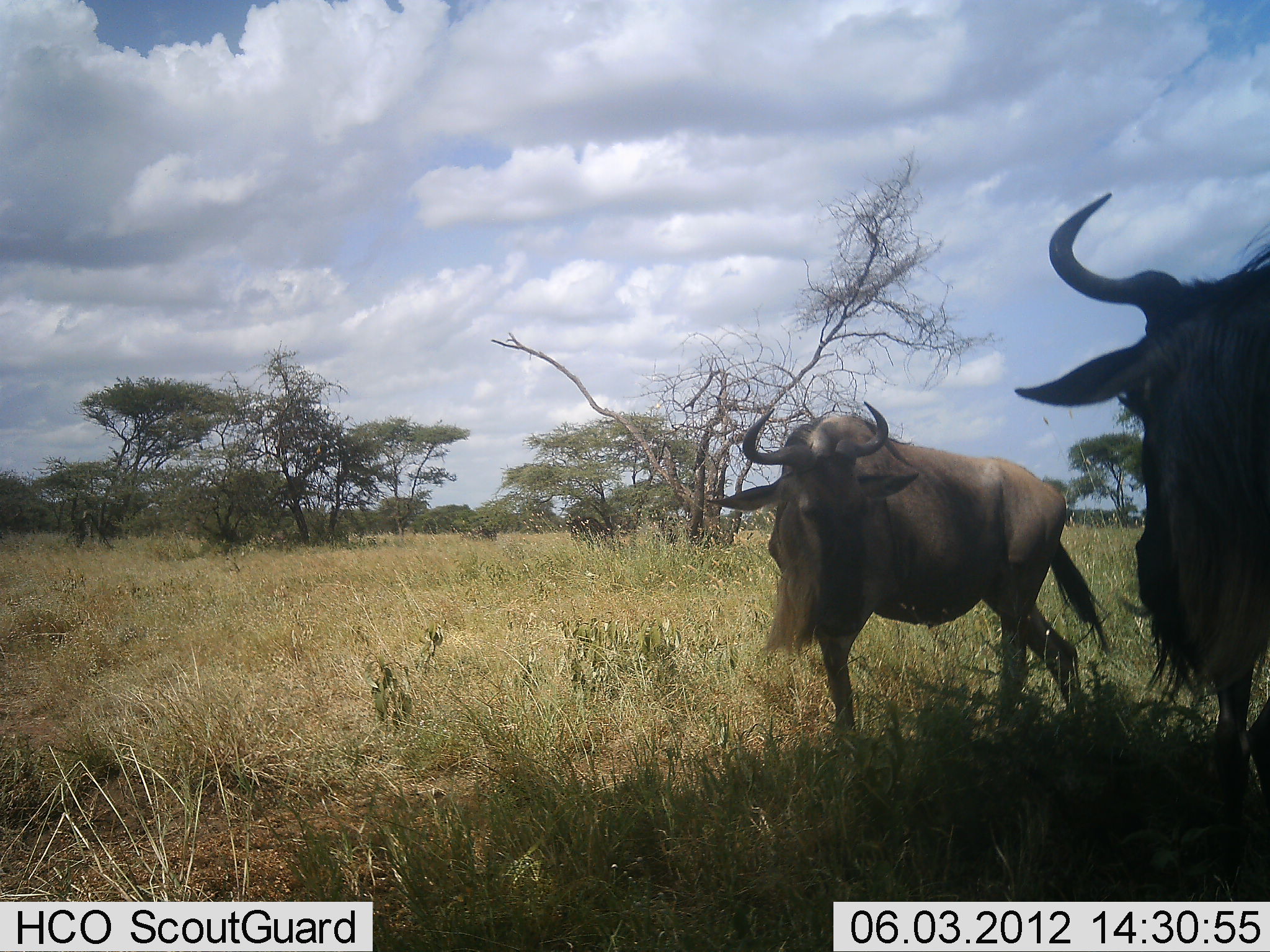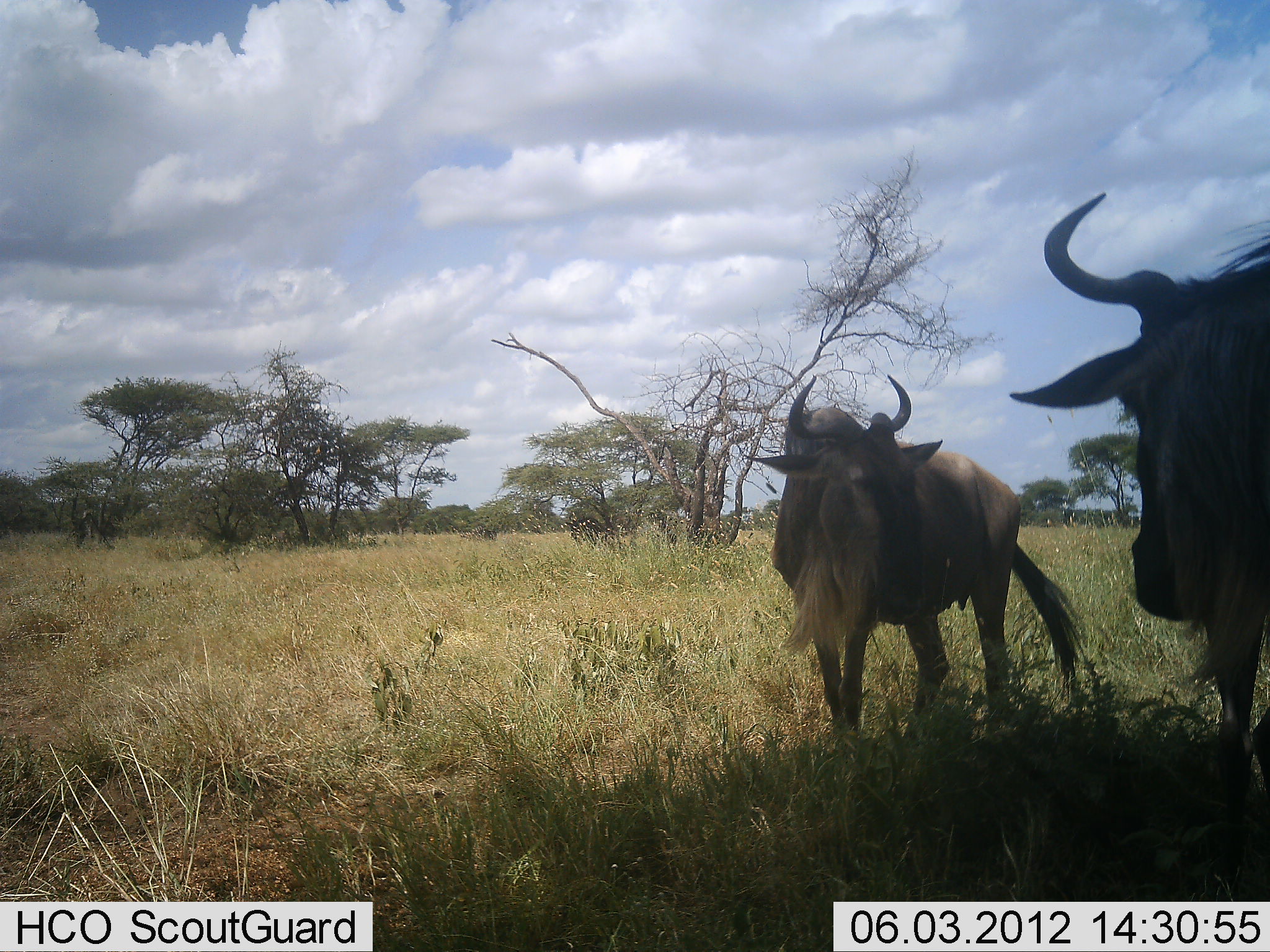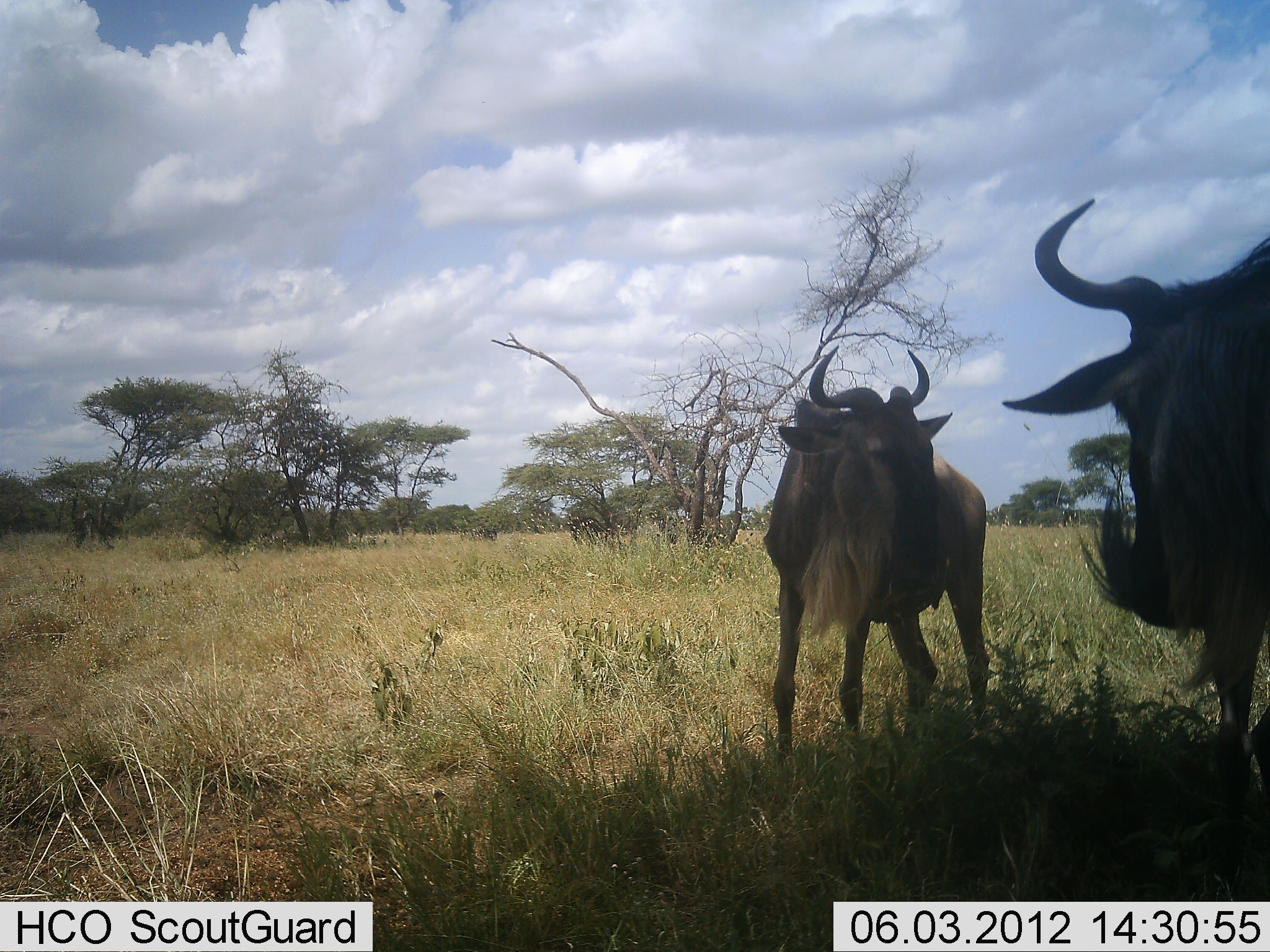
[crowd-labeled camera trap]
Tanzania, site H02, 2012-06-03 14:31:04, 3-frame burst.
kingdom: Animalia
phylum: Chordata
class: Mammalia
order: Artiodactyla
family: Bovidae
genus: Connochaetes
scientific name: Connochaetes taurinus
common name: blue wildebeest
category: wildebeest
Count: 2.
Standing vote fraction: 70%.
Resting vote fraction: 20%.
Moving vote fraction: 40%.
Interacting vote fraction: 20%.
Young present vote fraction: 0%.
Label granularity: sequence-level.